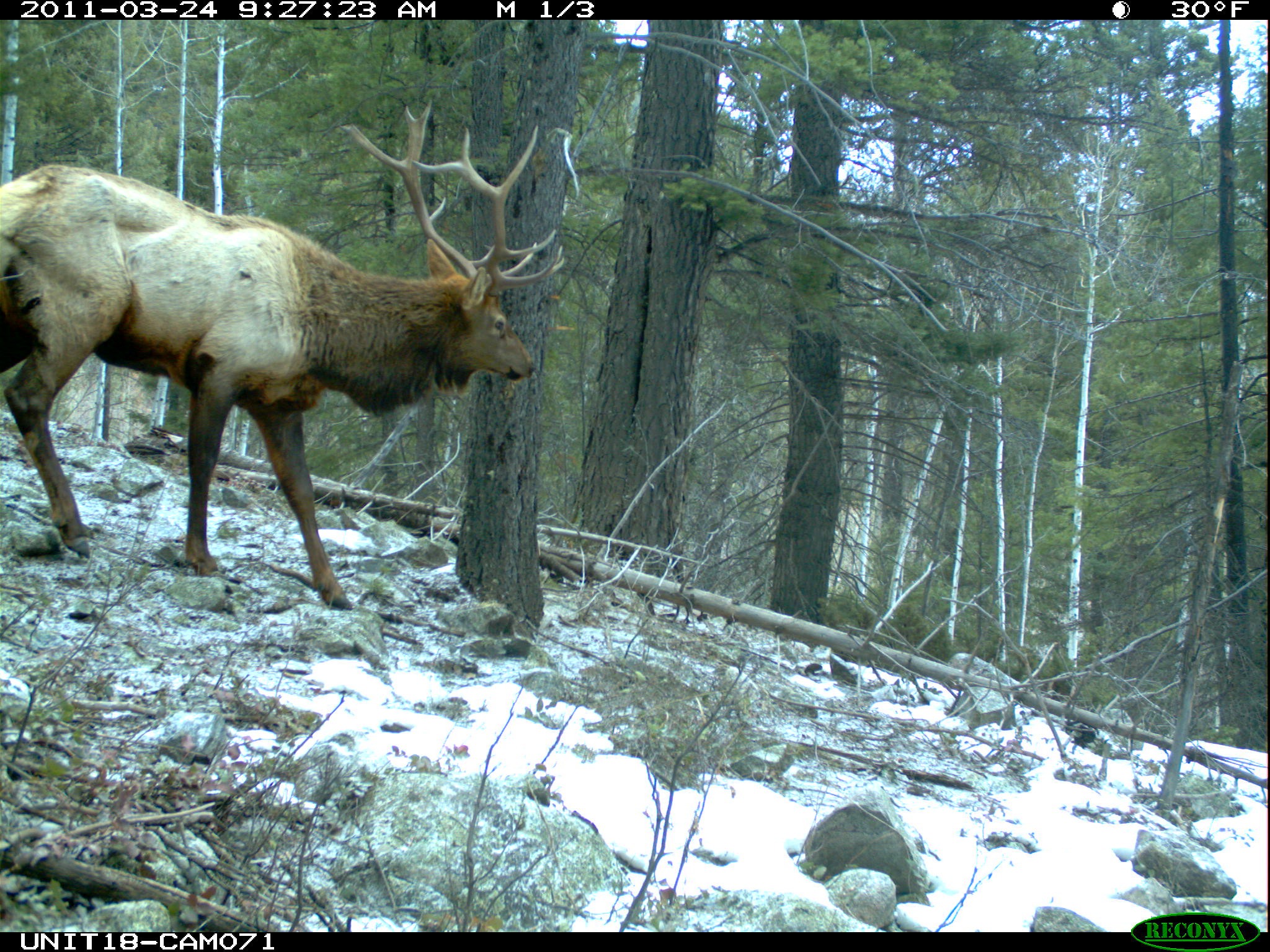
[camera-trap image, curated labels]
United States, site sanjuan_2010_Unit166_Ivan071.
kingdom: Animalia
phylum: Chordata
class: Mammalia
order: Artiodactyla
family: Cervidae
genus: Cervus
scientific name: Cervus elaphus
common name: red deer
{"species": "Cervus elaphus (red deer)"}